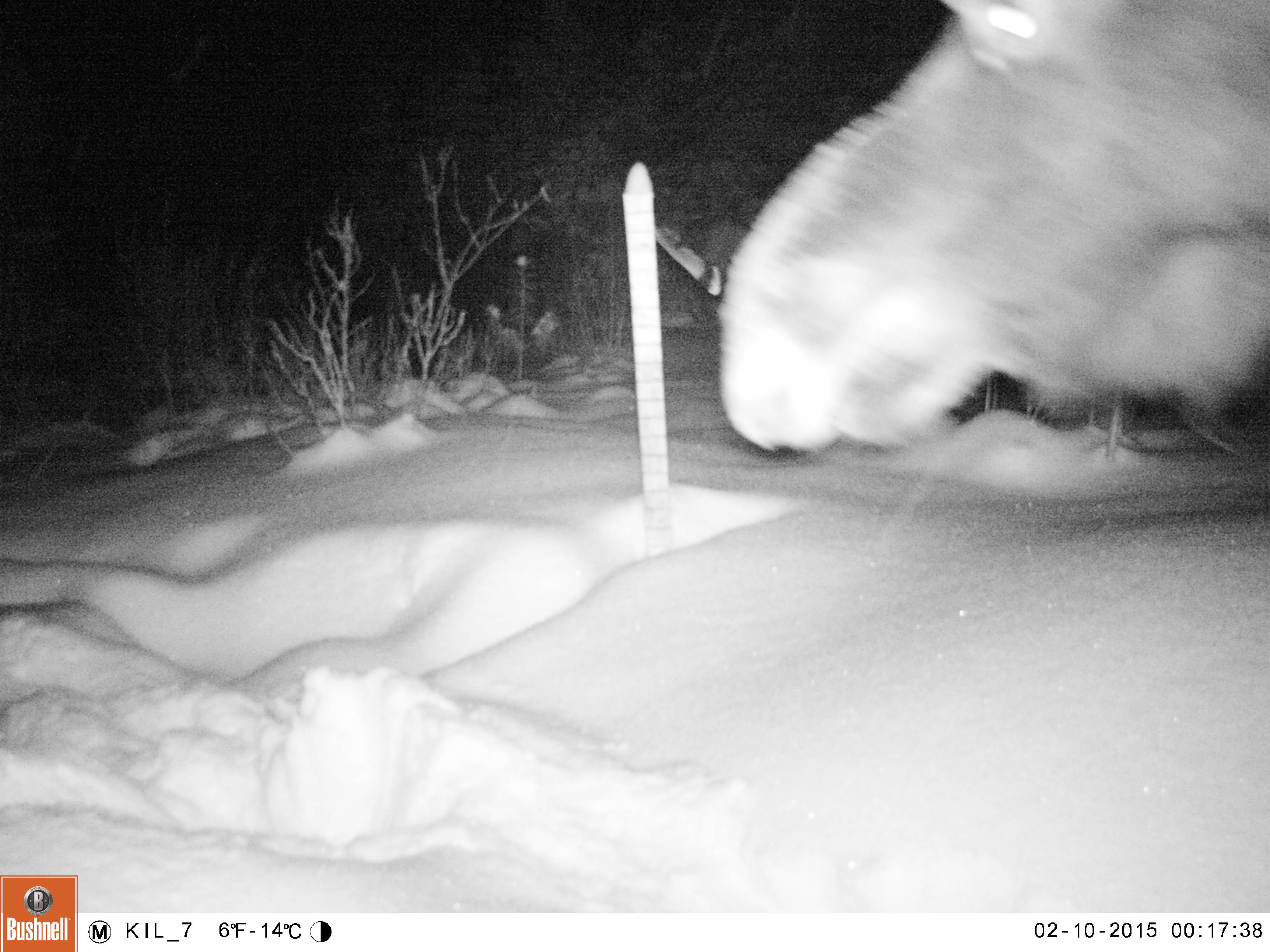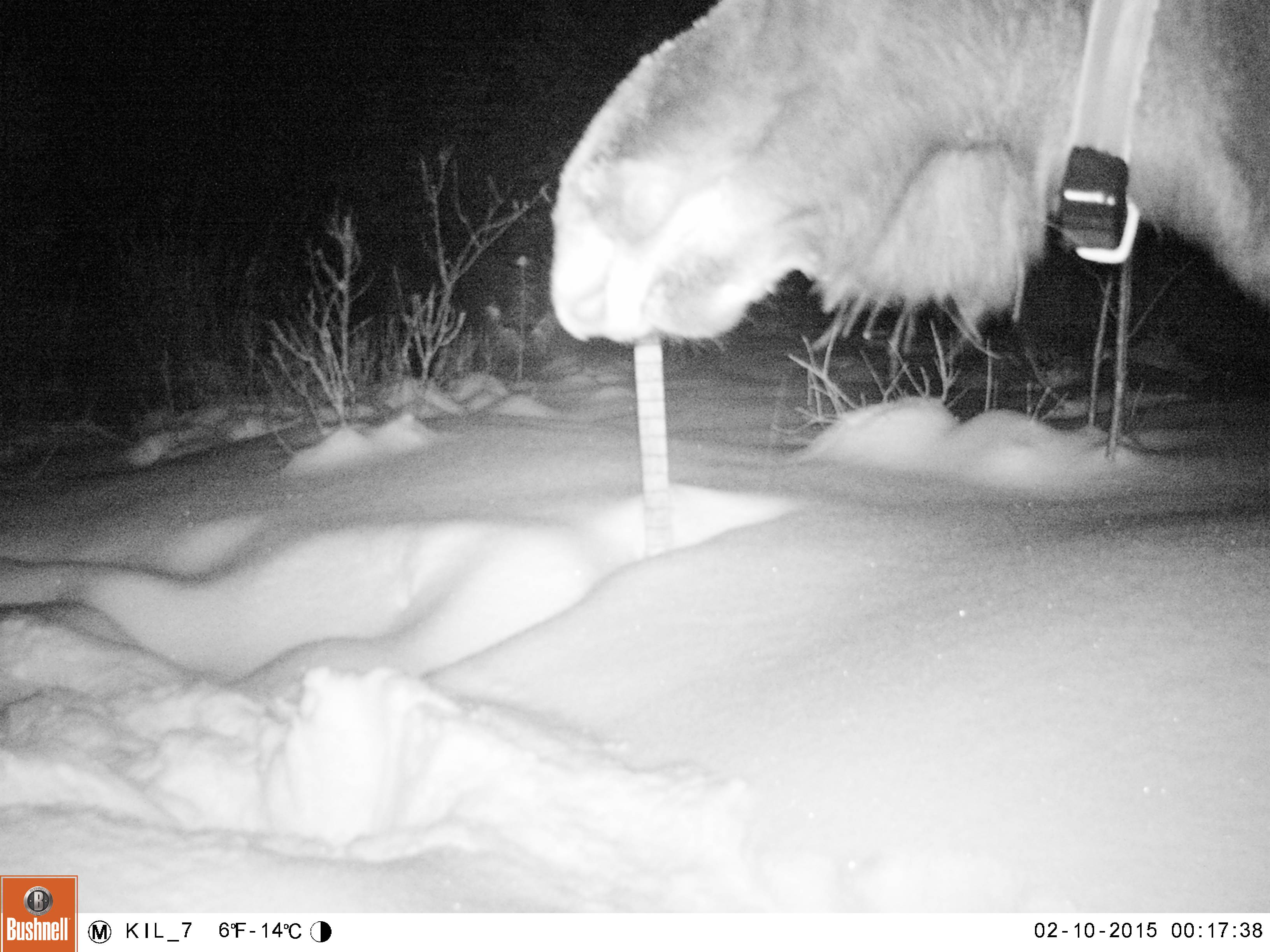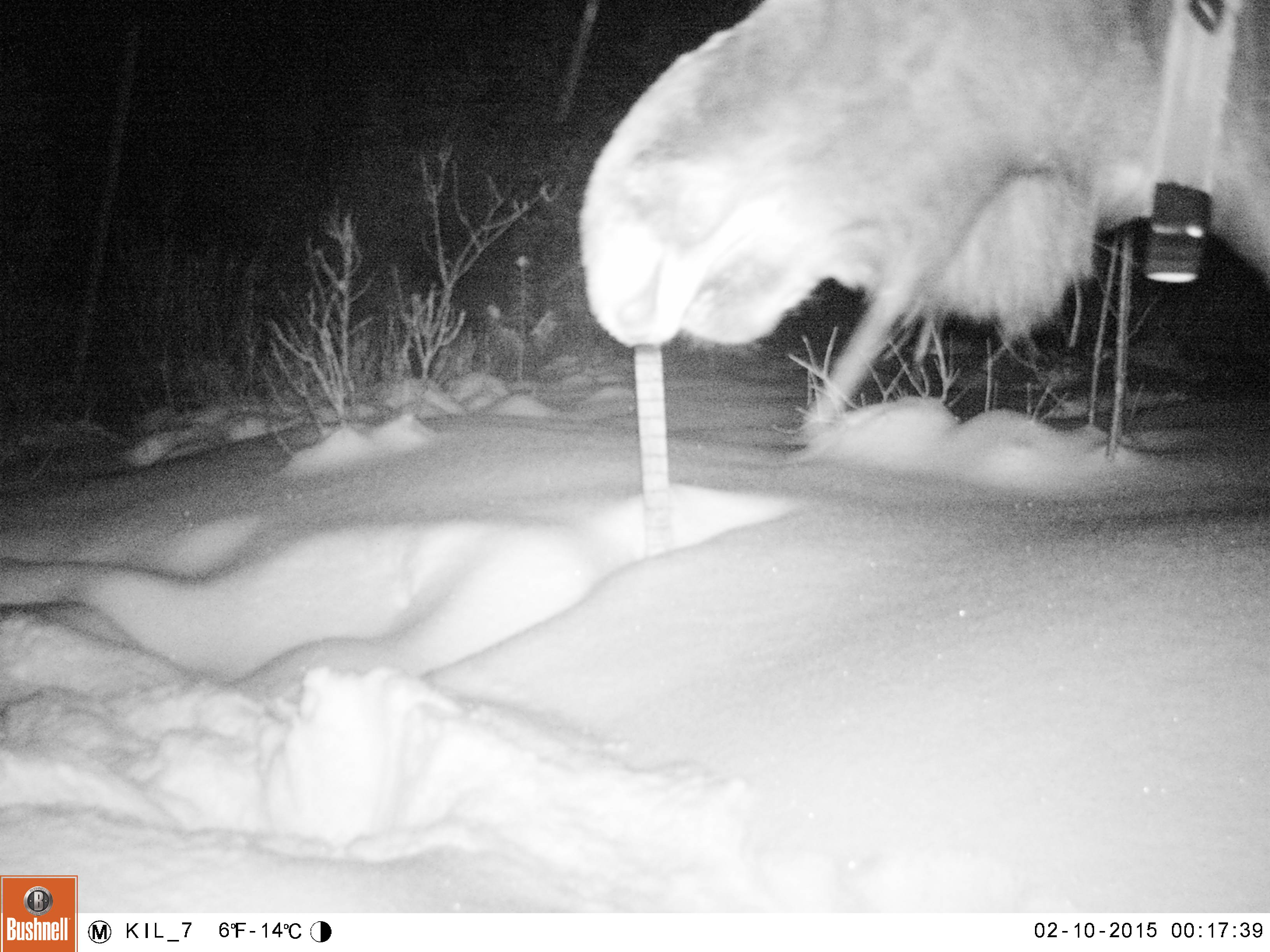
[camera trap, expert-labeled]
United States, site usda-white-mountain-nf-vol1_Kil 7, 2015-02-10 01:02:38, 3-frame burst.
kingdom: Animalia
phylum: Chordata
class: Mammalia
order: Artiodactyla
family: Cervidae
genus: Alces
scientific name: Alces alces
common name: moose